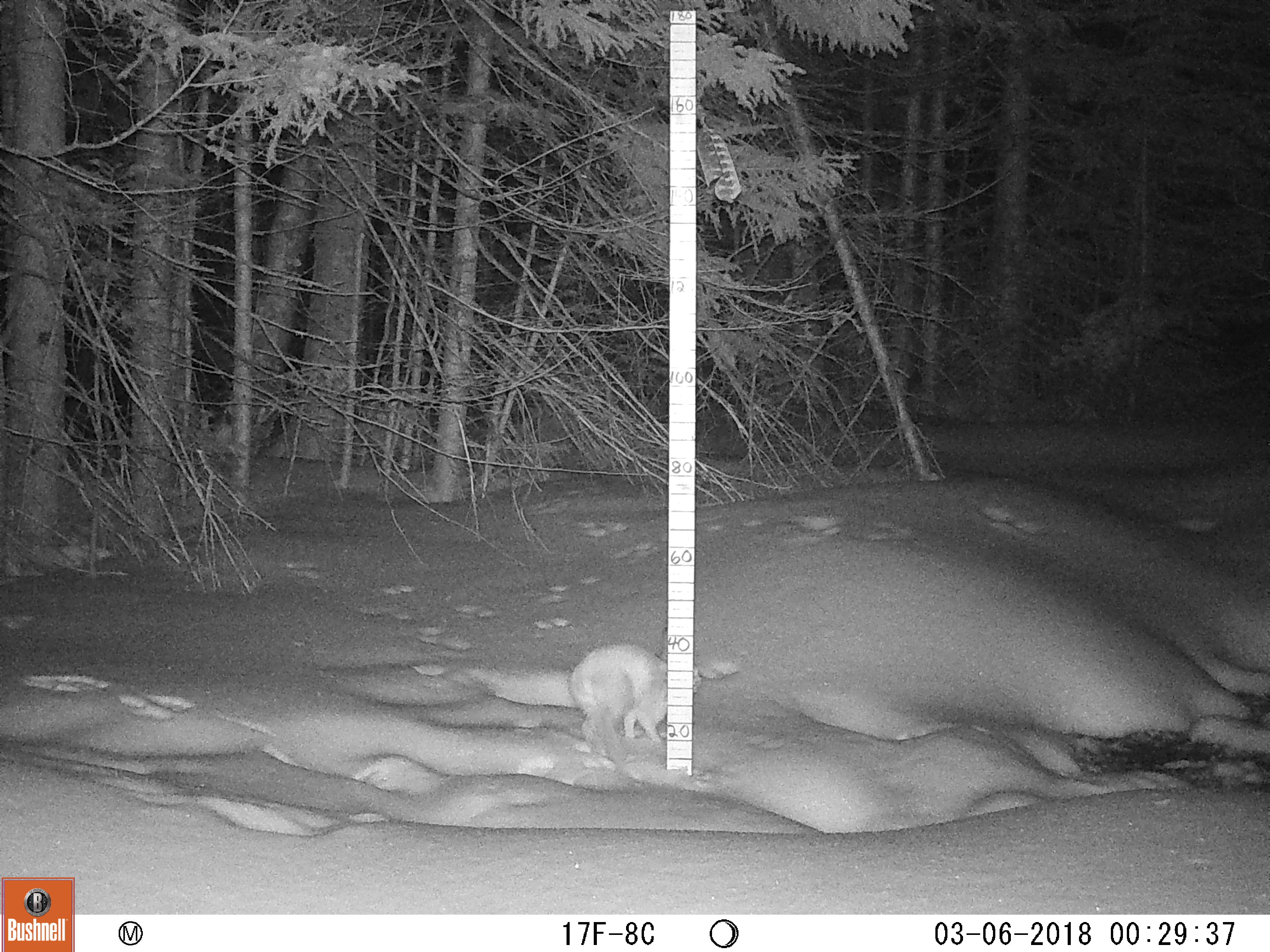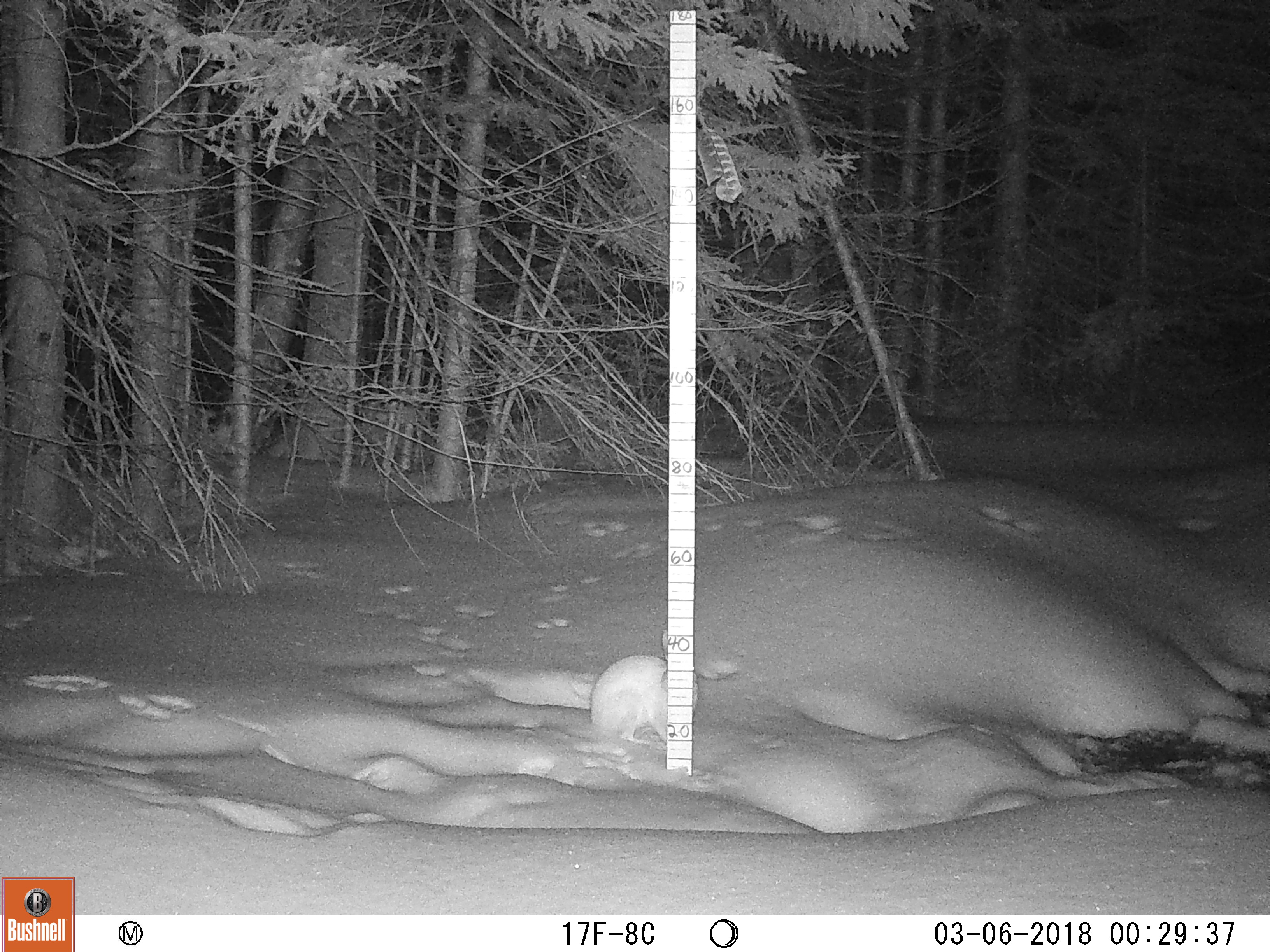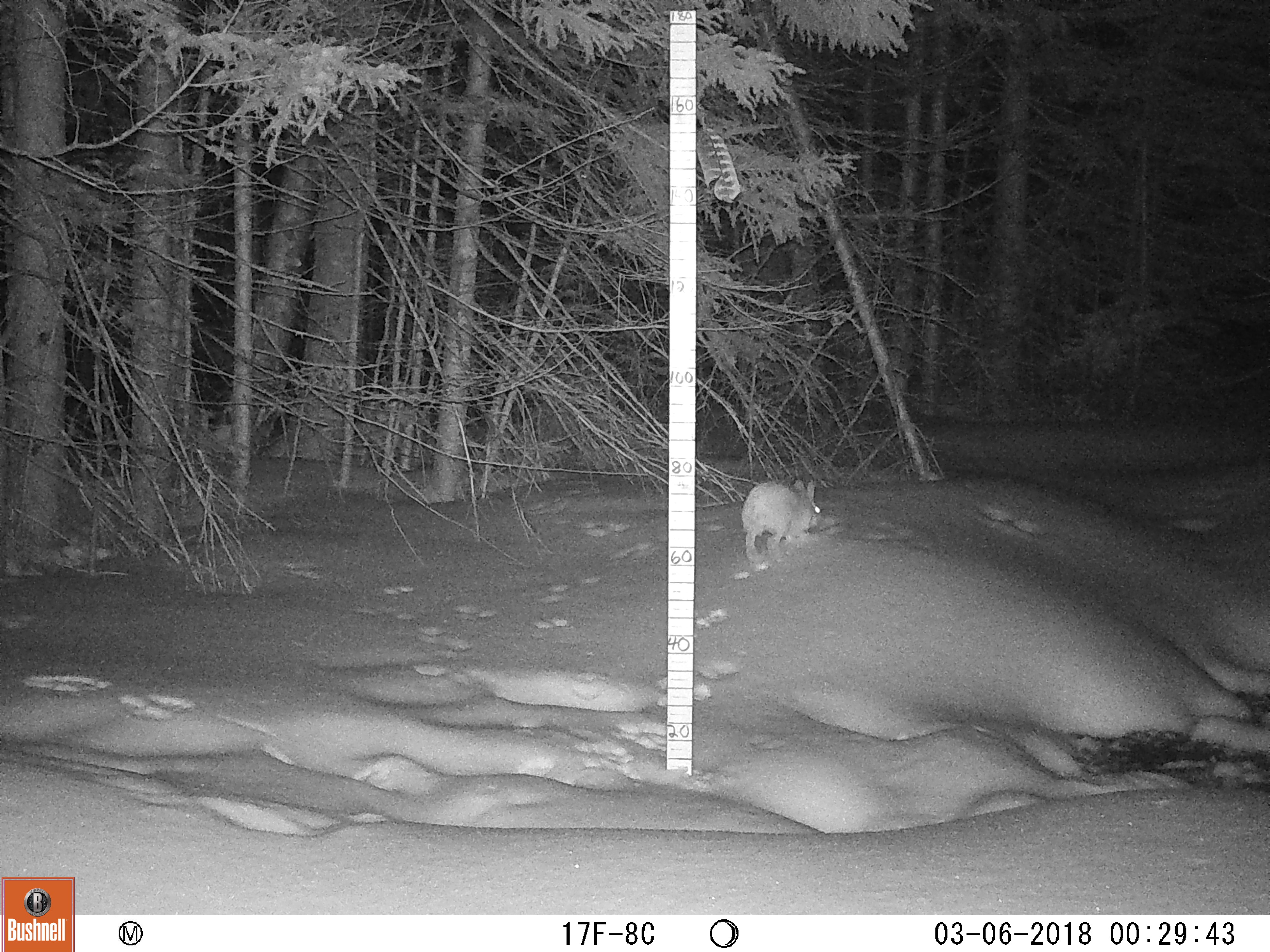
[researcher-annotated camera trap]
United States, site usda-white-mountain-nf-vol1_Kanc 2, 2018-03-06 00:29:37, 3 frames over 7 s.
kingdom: Animalia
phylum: Chordata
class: Mammalia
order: Lagomorpha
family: Leporidae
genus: Lepus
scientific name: Lepus americanus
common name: snowshoe hare